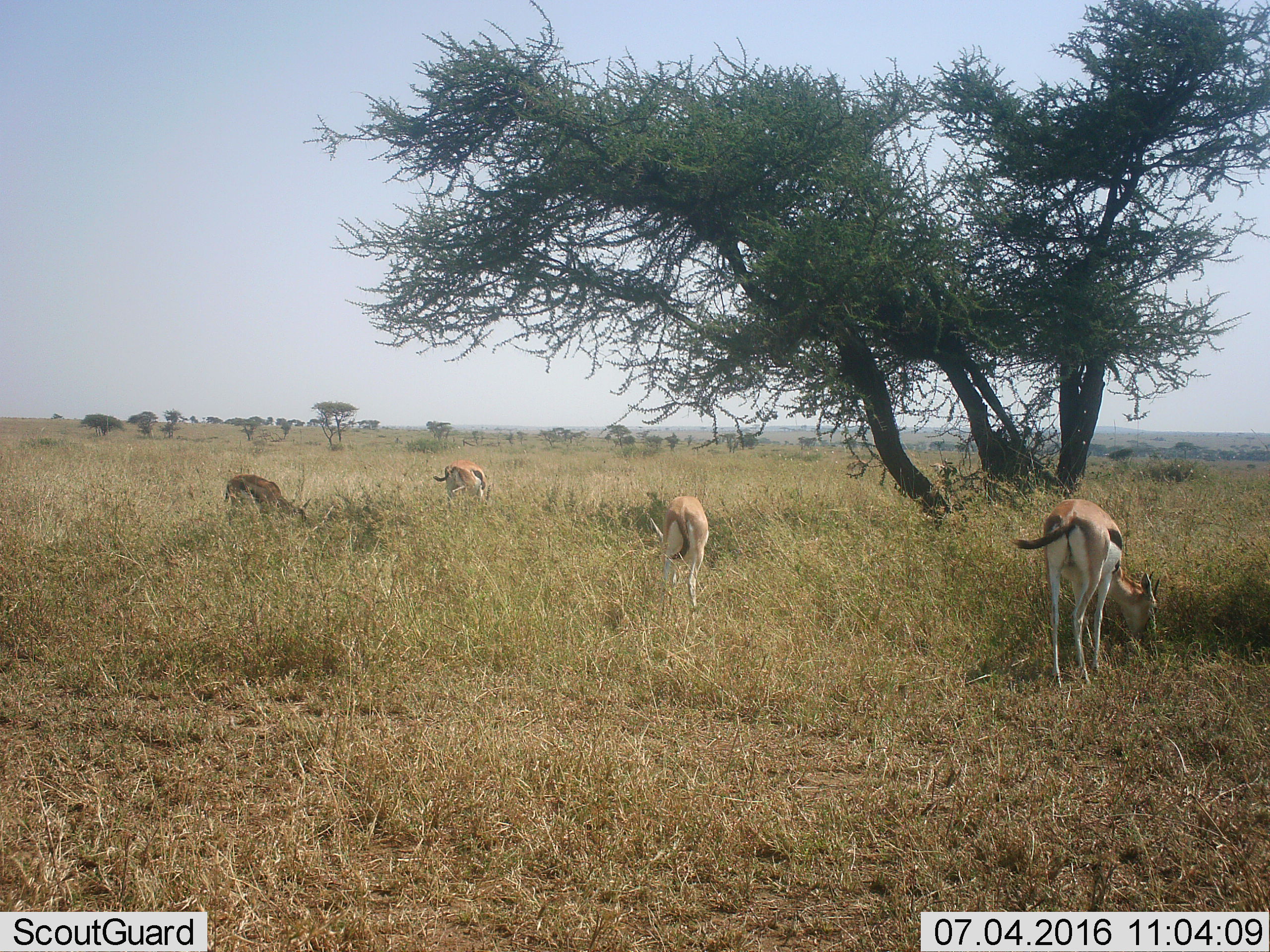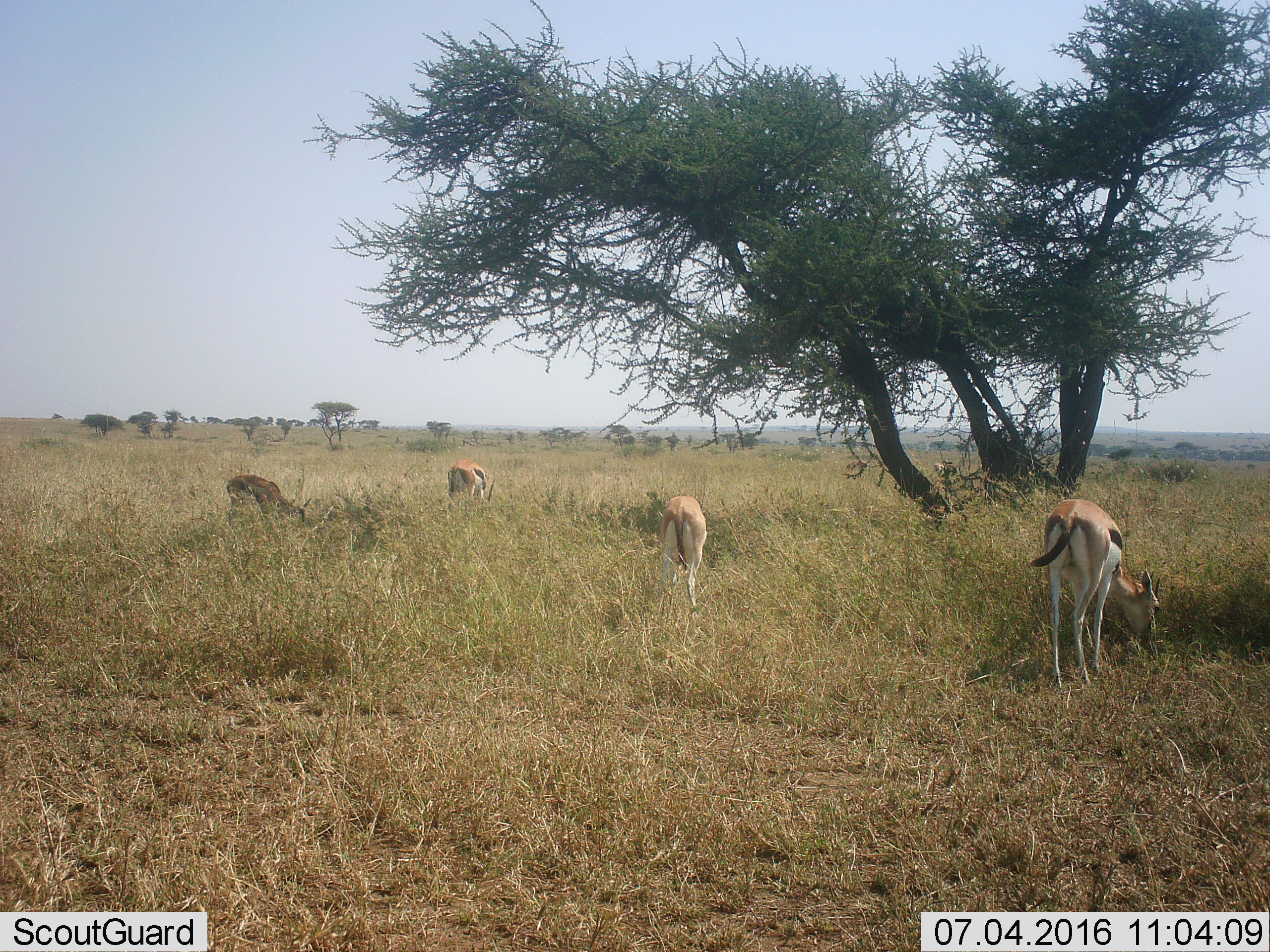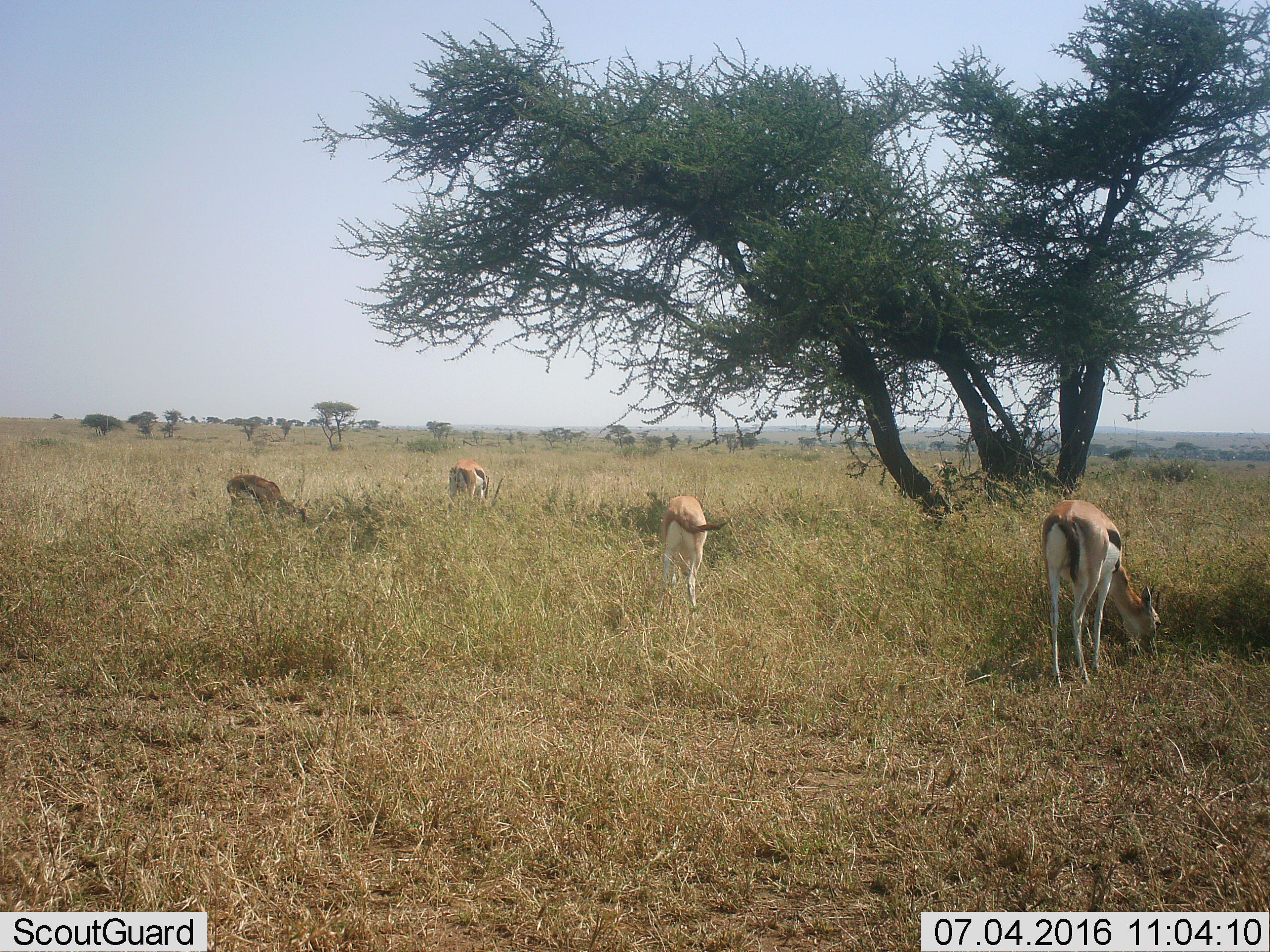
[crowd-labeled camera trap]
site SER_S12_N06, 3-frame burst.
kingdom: Animalia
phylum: Chordata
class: Mammalia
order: Artiodactyla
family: Bovidae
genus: Eudorcas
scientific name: Eudorcas thomsonii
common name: thomson's gazelle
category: gazellethomsons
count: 4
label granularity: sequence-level